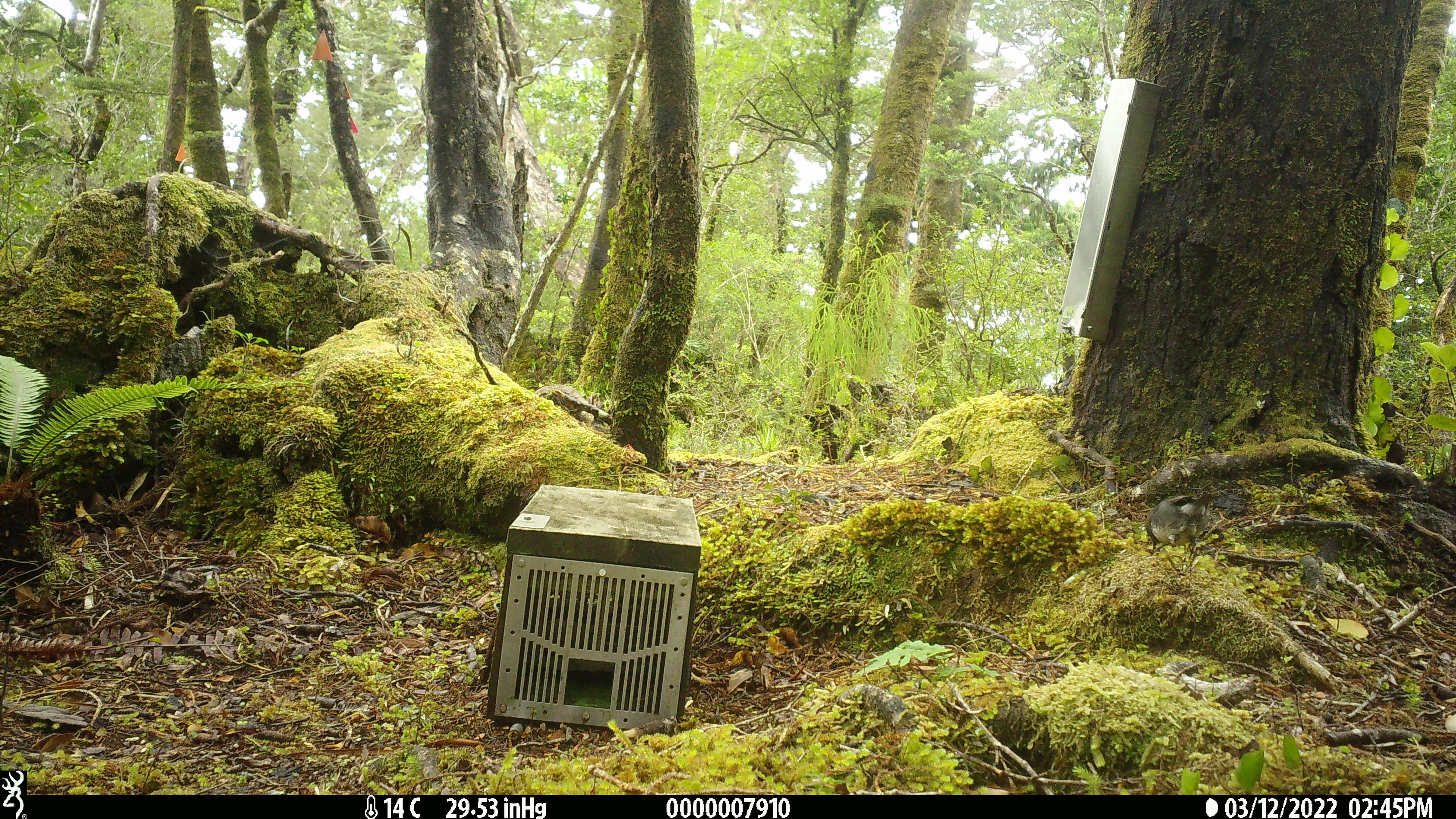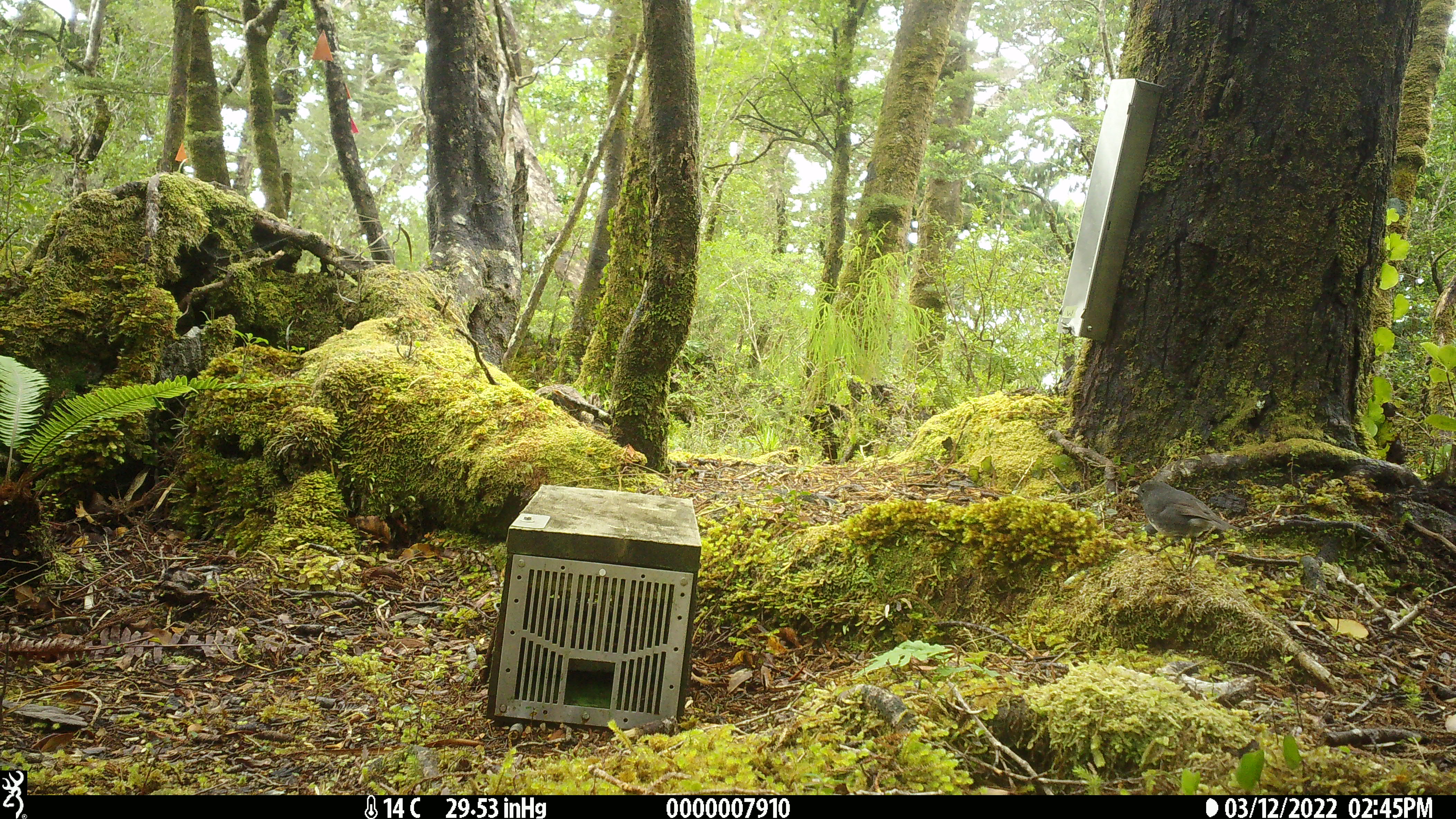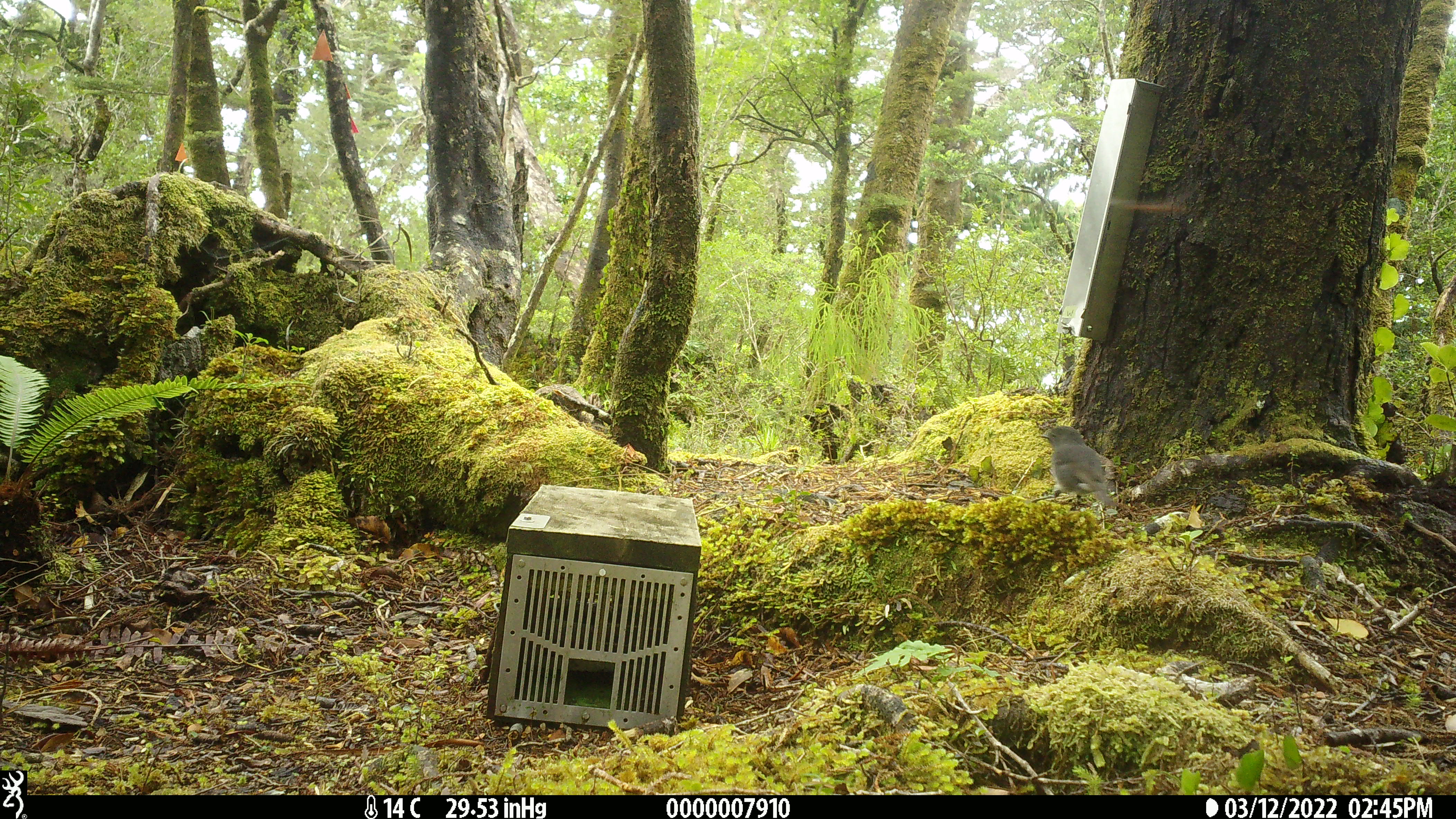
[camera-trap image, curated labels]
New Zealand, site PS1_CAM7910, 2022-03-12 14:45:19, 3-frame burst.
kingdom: Animalia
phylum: Chordata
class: Aves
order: Passeriformes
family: Petroicidae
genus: Petroica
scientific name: Petroica australis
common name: new zealand robin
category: robin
Robin (new zealand robin) (Petroica australis).